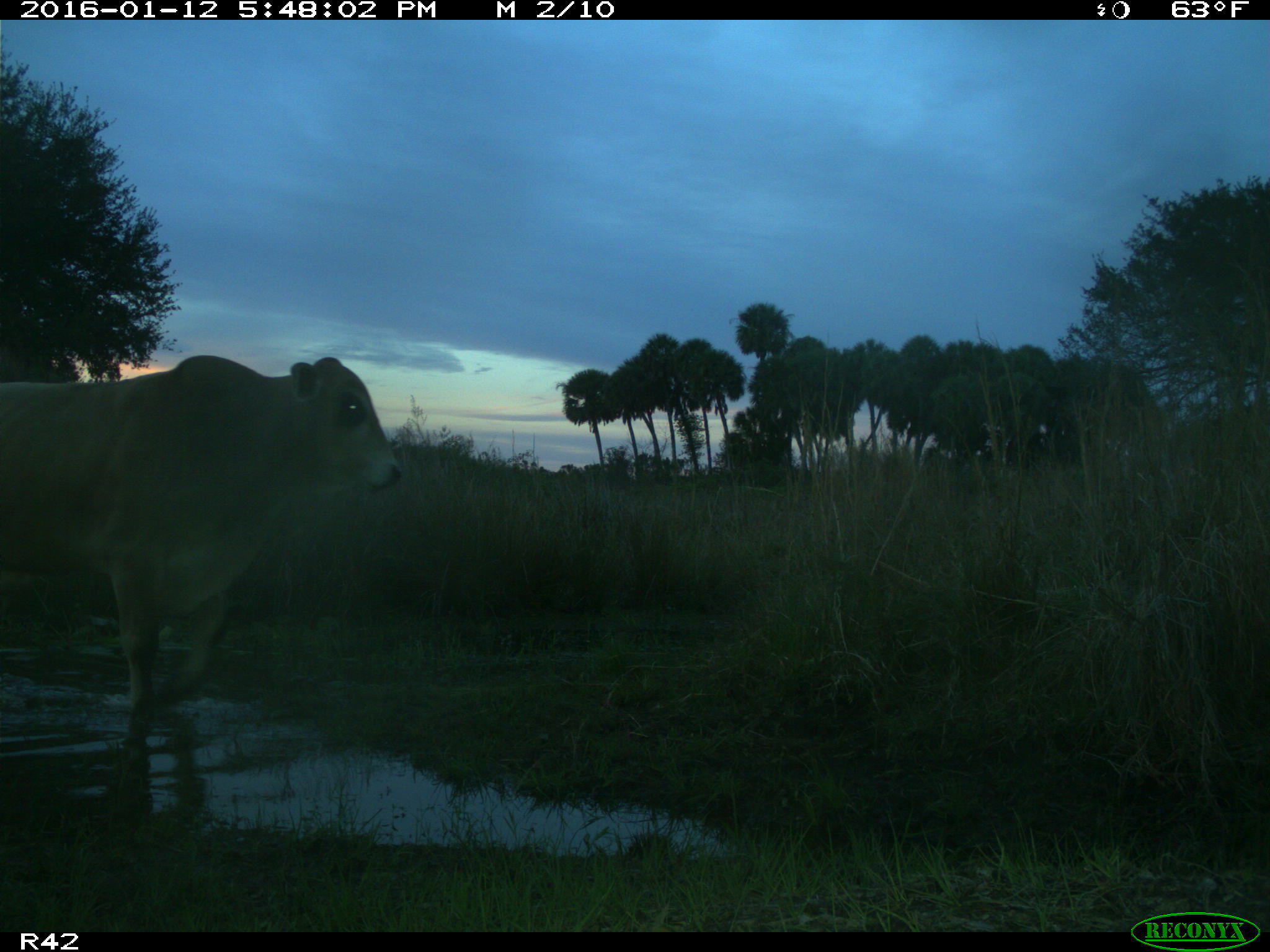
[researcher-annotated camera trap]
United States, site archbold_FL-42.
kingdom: Animalia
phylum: Chordata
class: Mammalia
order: Artiodactyla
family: Bovidae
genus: Bos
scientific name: Bos taurus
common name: domestic cow